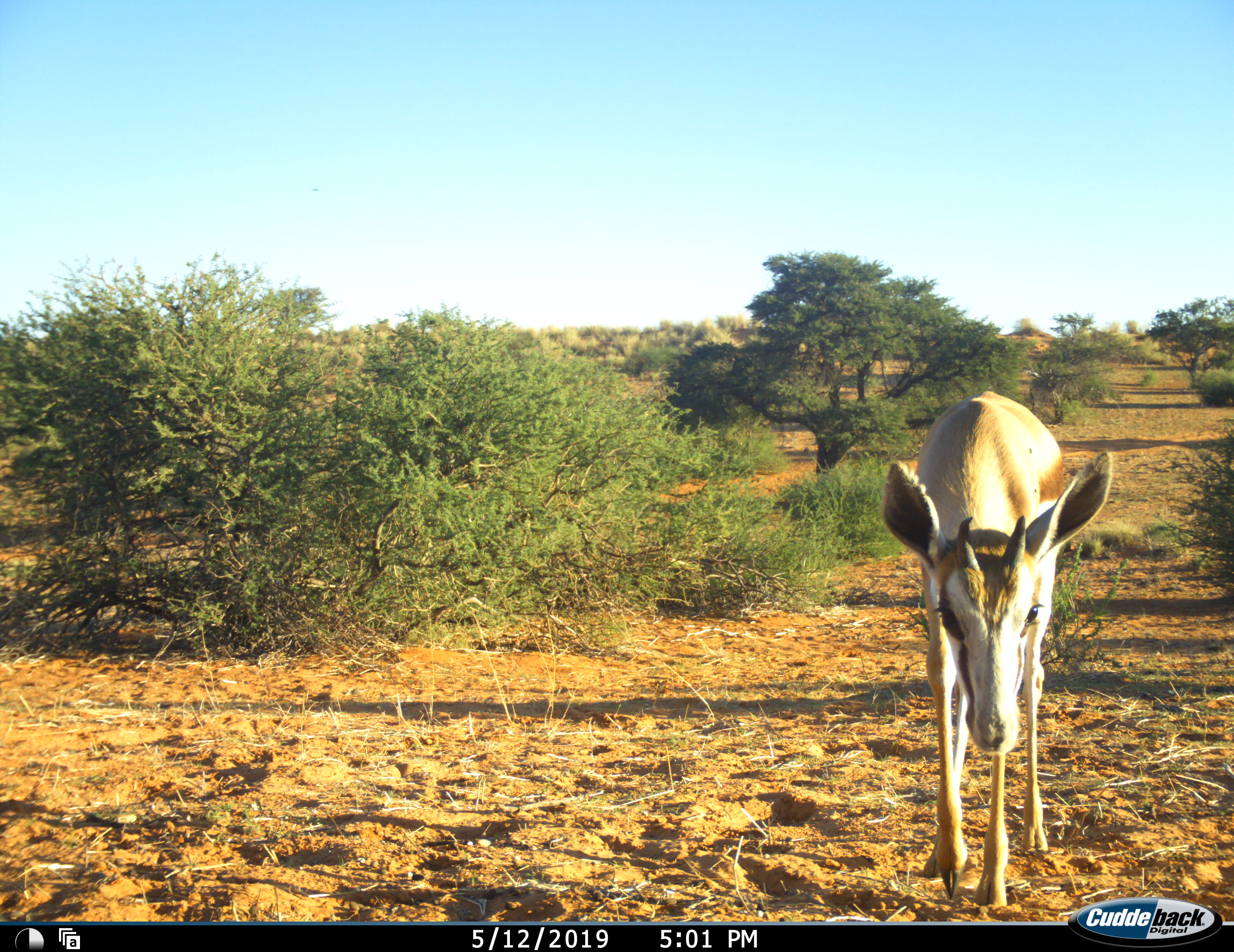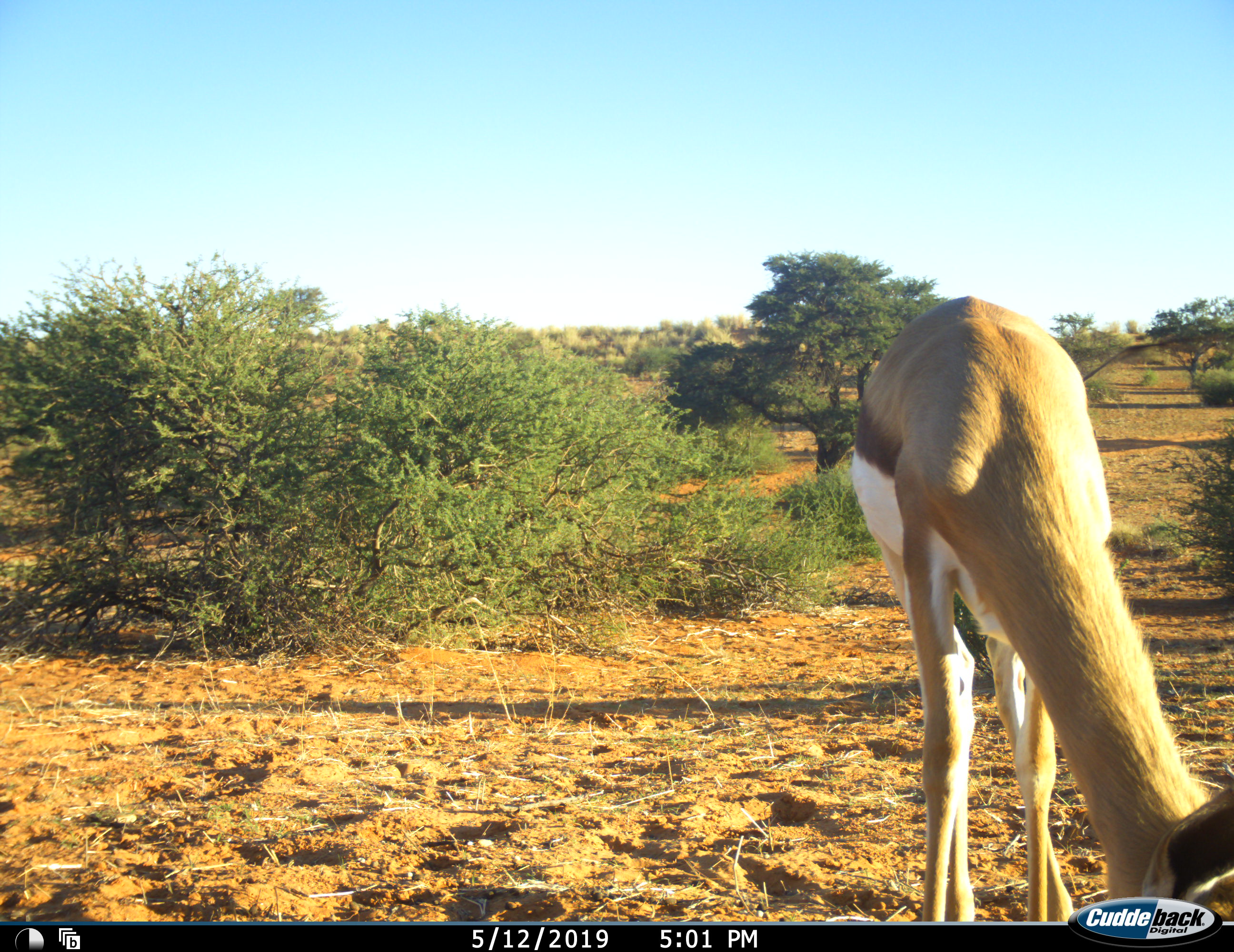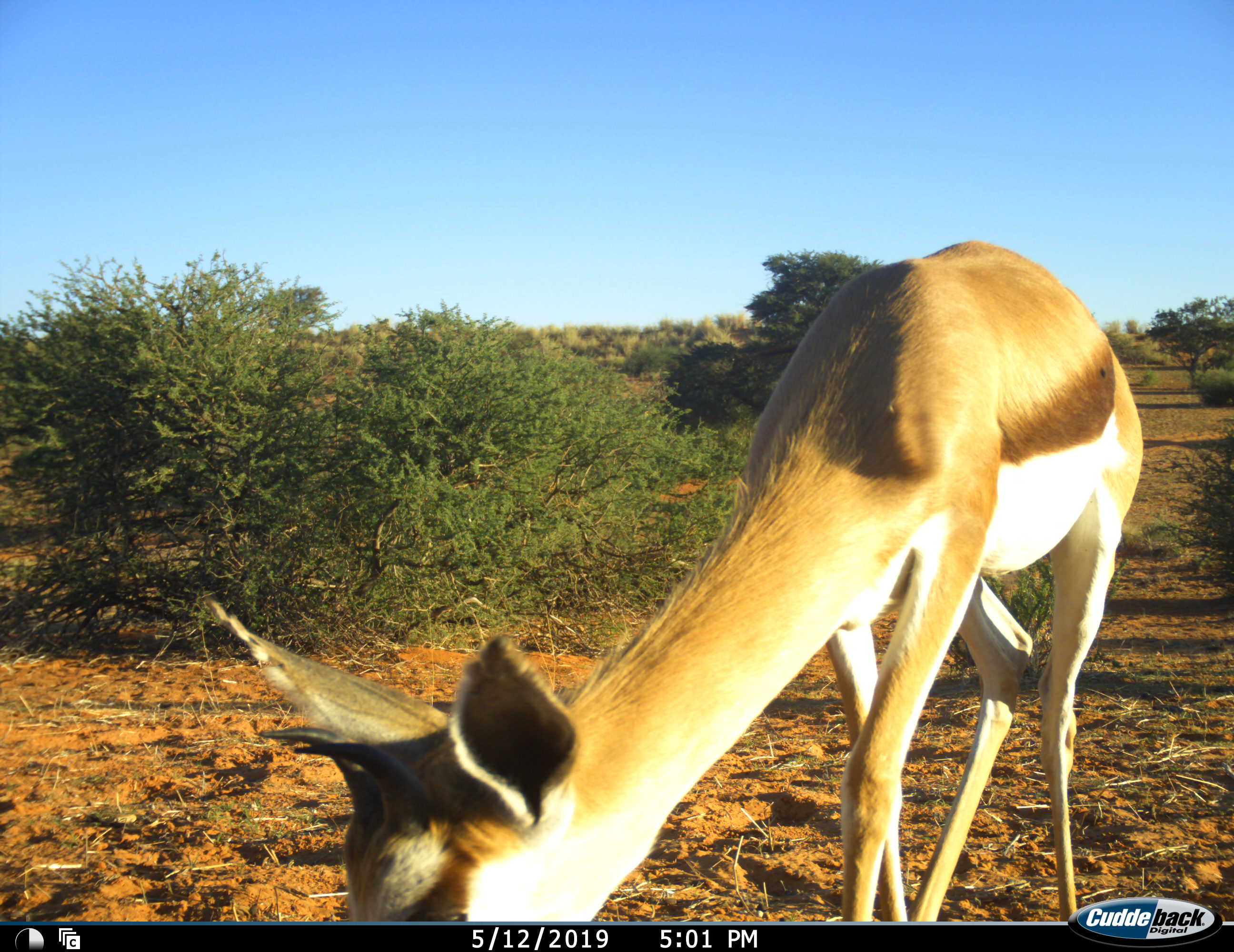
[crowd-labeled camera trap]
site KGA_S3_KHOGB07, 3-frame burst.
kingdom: Animalia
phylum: Chordata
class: Mammalia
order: Artiodactyla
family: Bovidae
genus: Antidorcas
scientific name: Antidorcas marsupialis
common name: springbok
Springbok (Antidorcas marsupialis), count 1. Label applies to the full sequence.